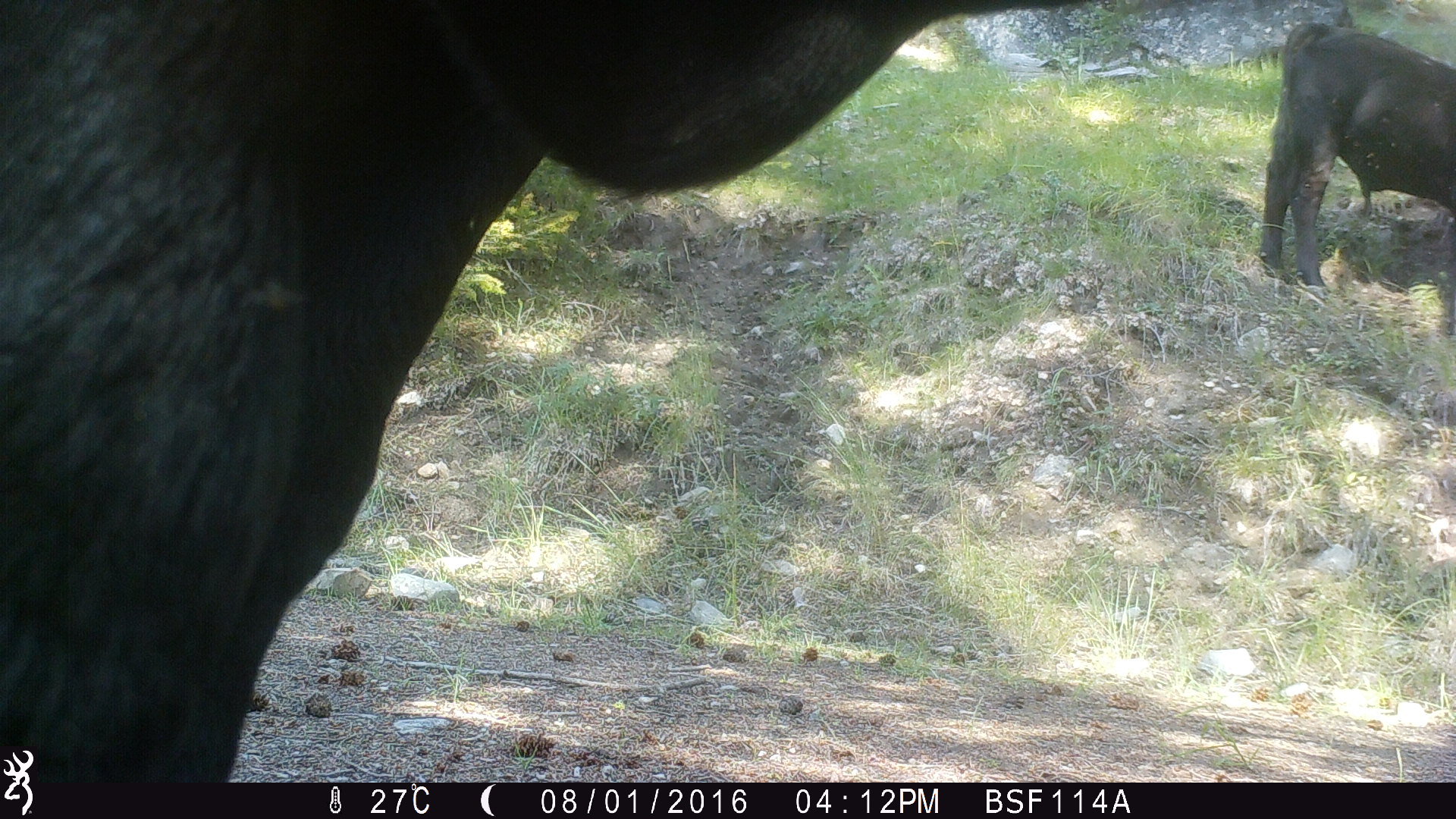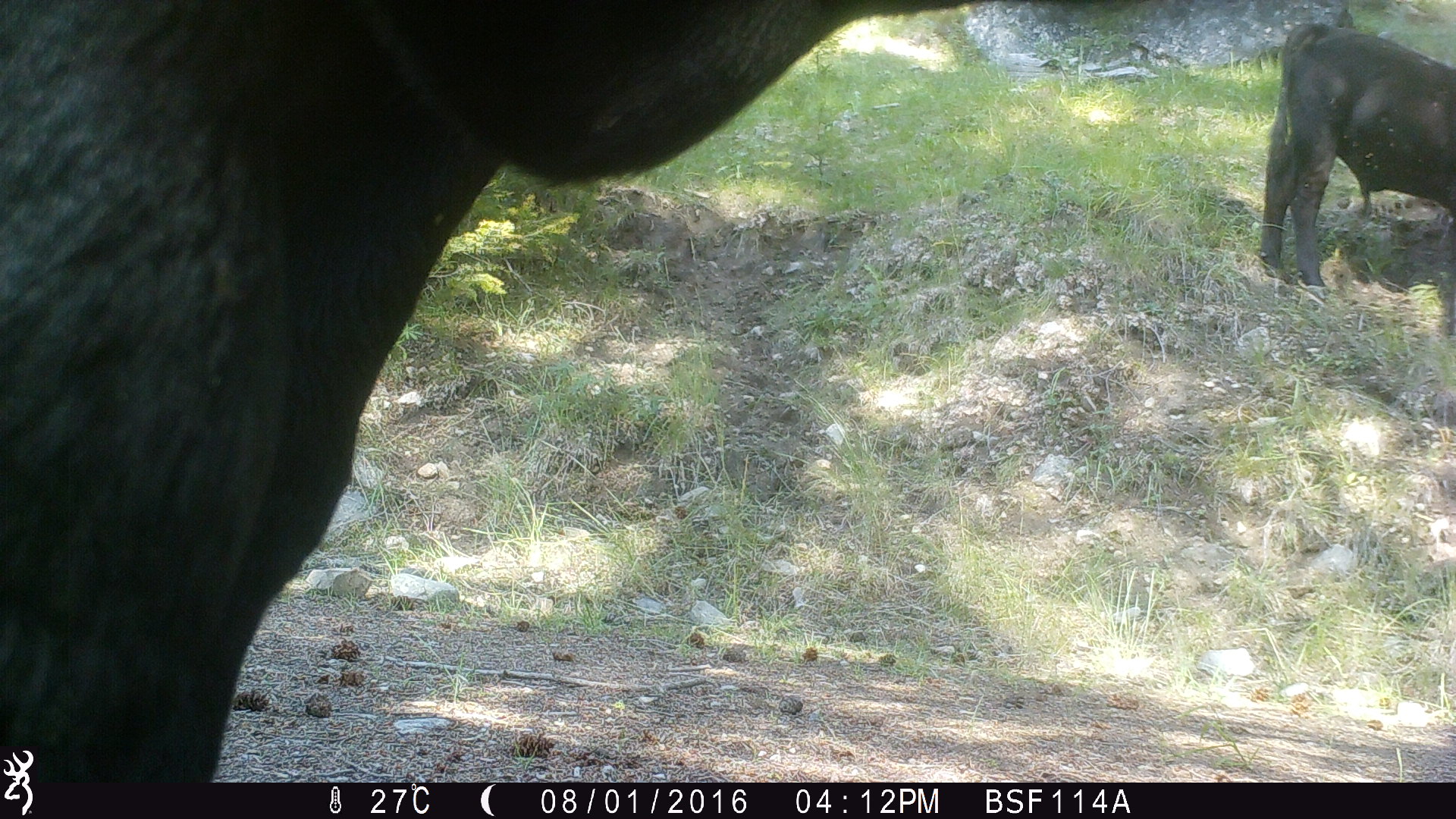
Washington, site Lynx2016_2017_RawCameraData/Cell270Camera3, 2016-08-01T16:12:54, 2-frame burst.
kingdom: Animalia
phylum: Chordata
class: Mammalia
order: Artiodactyla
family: Bovidae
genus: Bos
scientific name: Bos taurus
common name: domestic cattle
Domestic cattle (Bos taurus). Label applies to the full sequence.